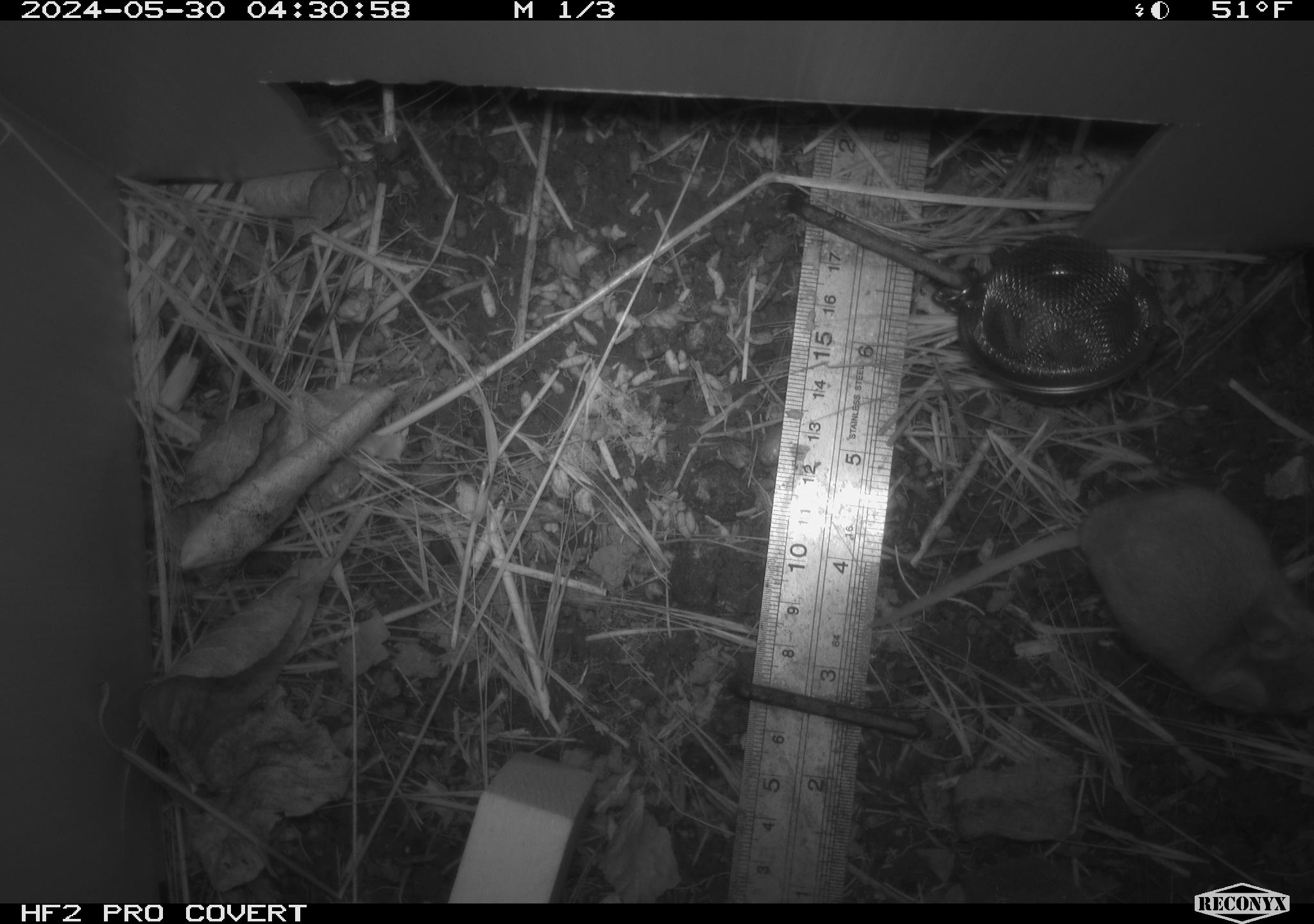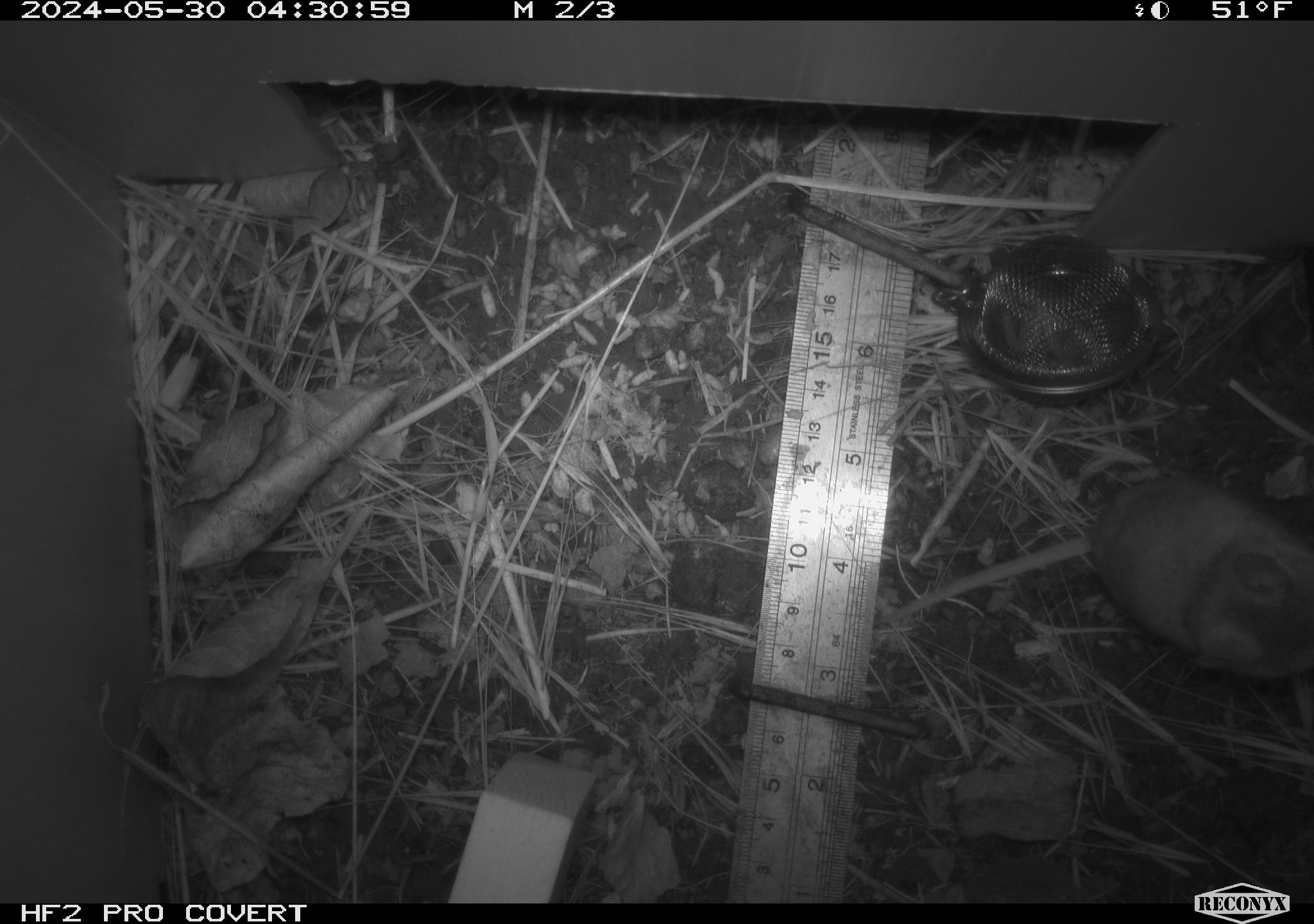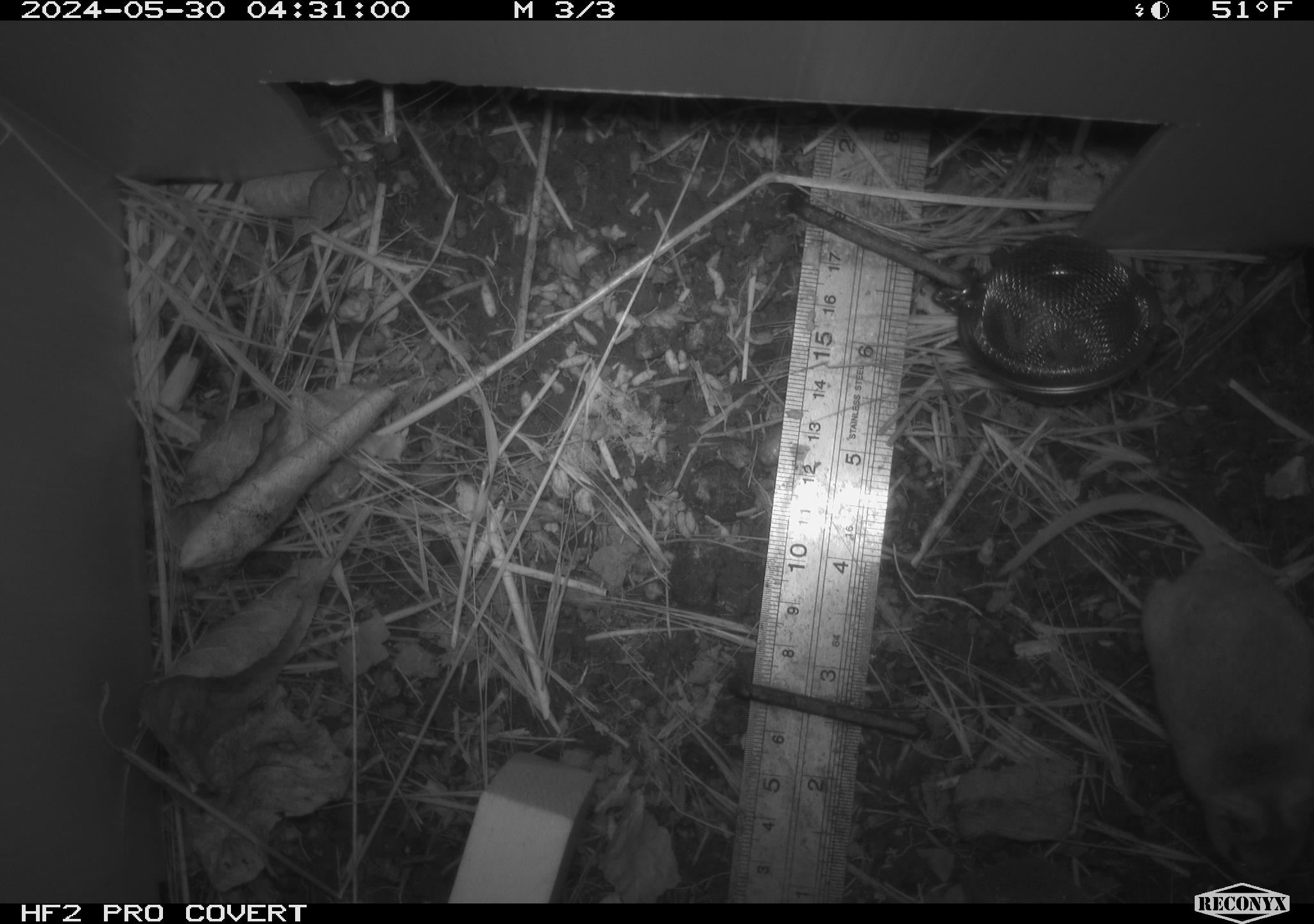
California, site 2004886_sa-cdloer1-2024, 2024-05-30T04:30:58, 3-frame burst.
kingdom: Animalia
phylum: Chordata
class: Mammalia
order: Rodentia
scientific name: Rodentia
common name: mouse species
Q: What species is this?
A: Mouse species (Rodentia).